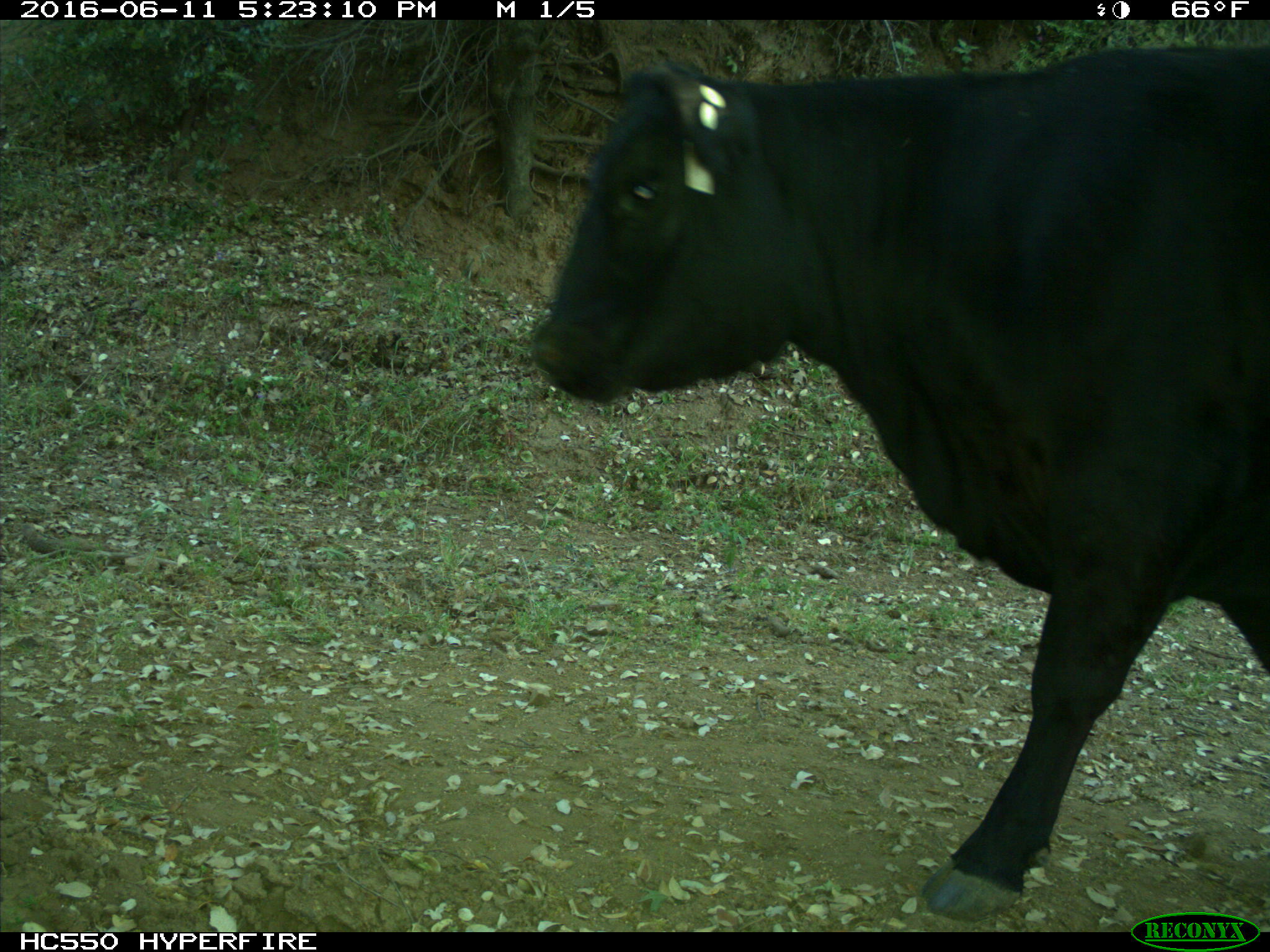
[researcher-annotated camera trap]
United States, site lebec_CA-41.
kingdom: Animalia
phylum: Chordata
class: Mammalia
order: Artiodactyla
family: Bovidae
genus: Bos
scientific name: Bos taurus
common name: domestic cow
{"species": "Bos taurus (domestic cow)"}